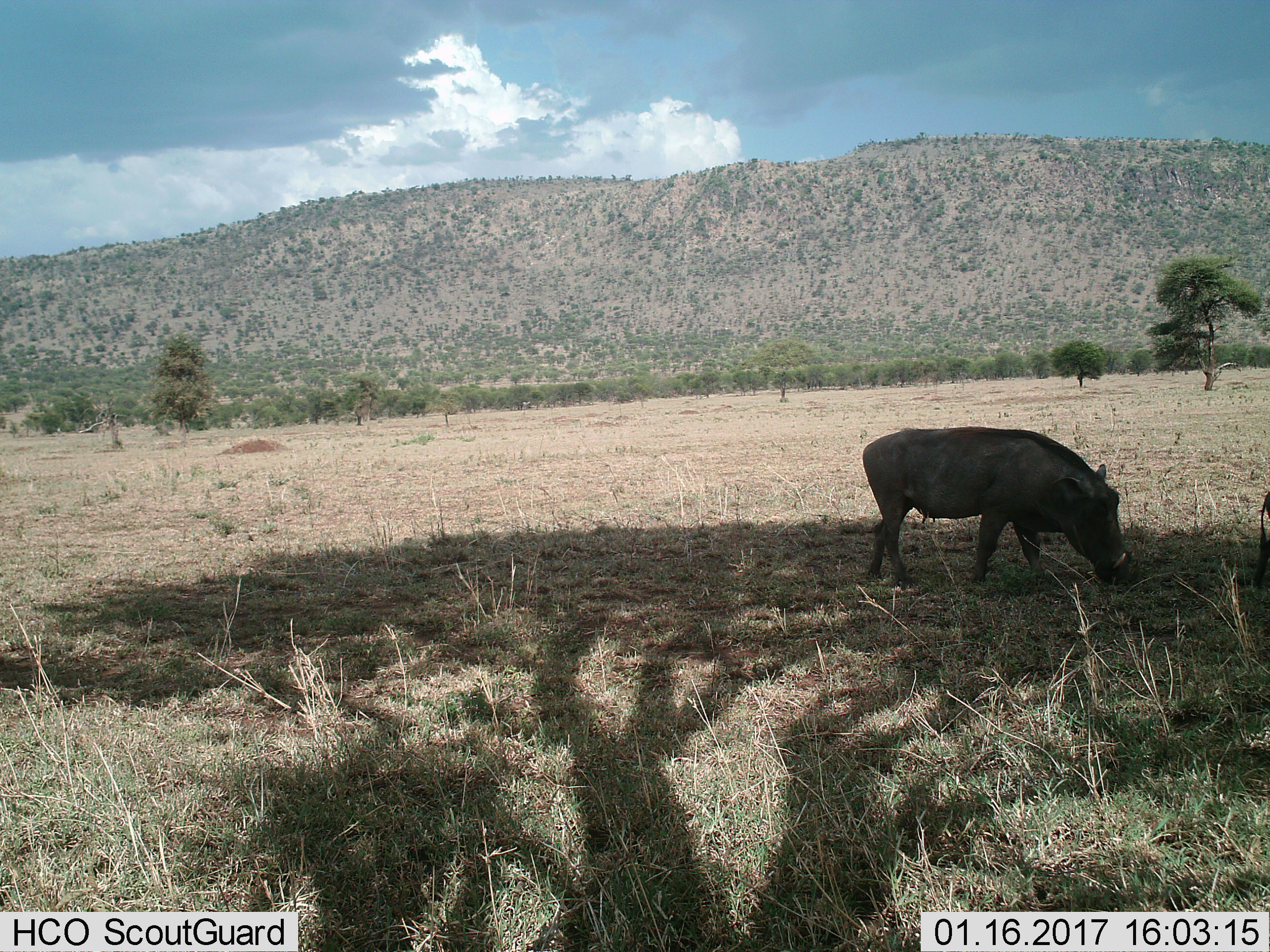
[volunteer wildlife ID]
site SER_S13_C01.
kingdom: Animalia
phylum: Chordata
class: Mammalia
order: Artiodactyla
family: Suidae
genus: Phacochoerus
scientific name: Phacochoerus africanus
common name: warthog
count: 2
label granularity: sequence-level